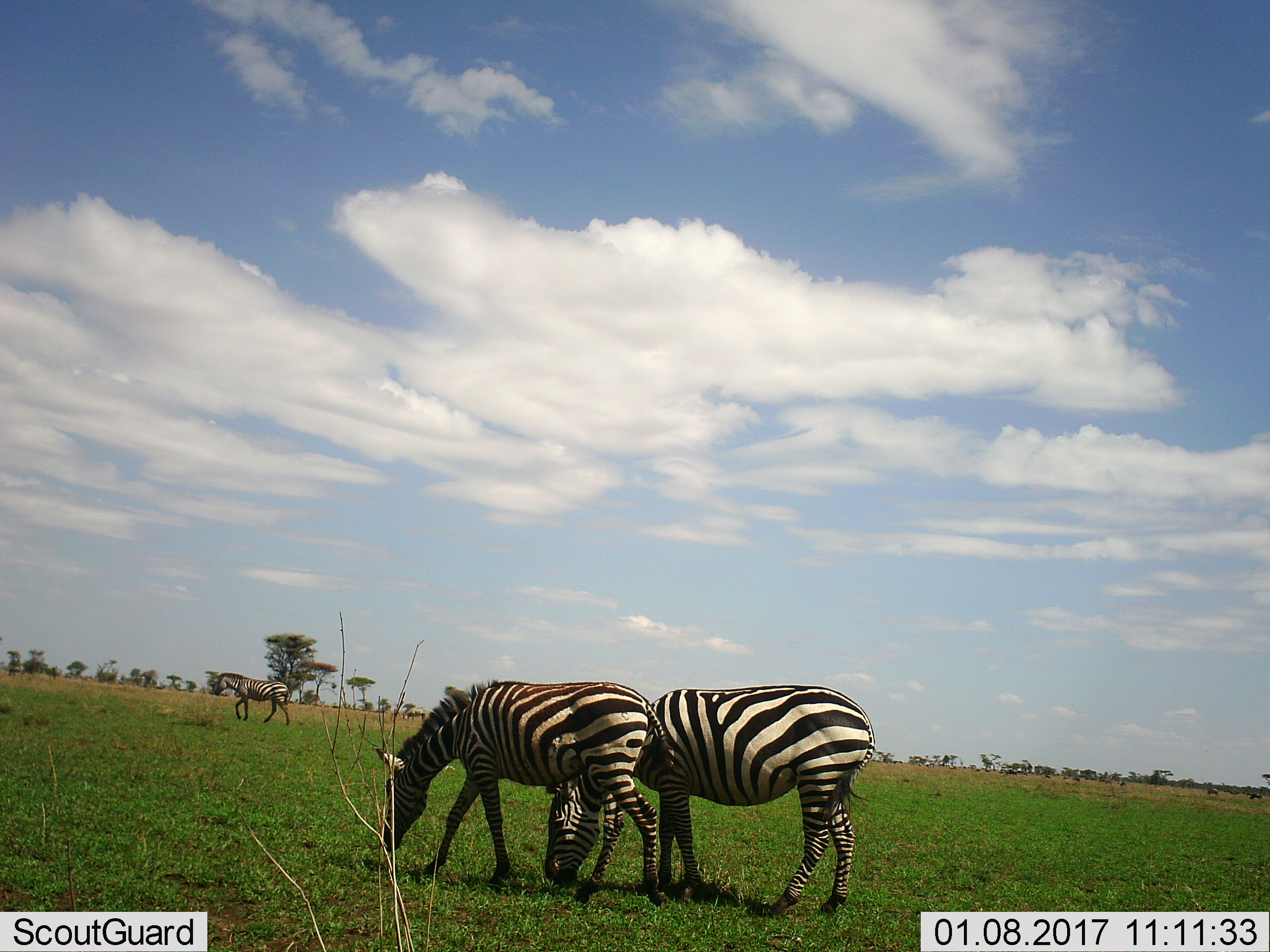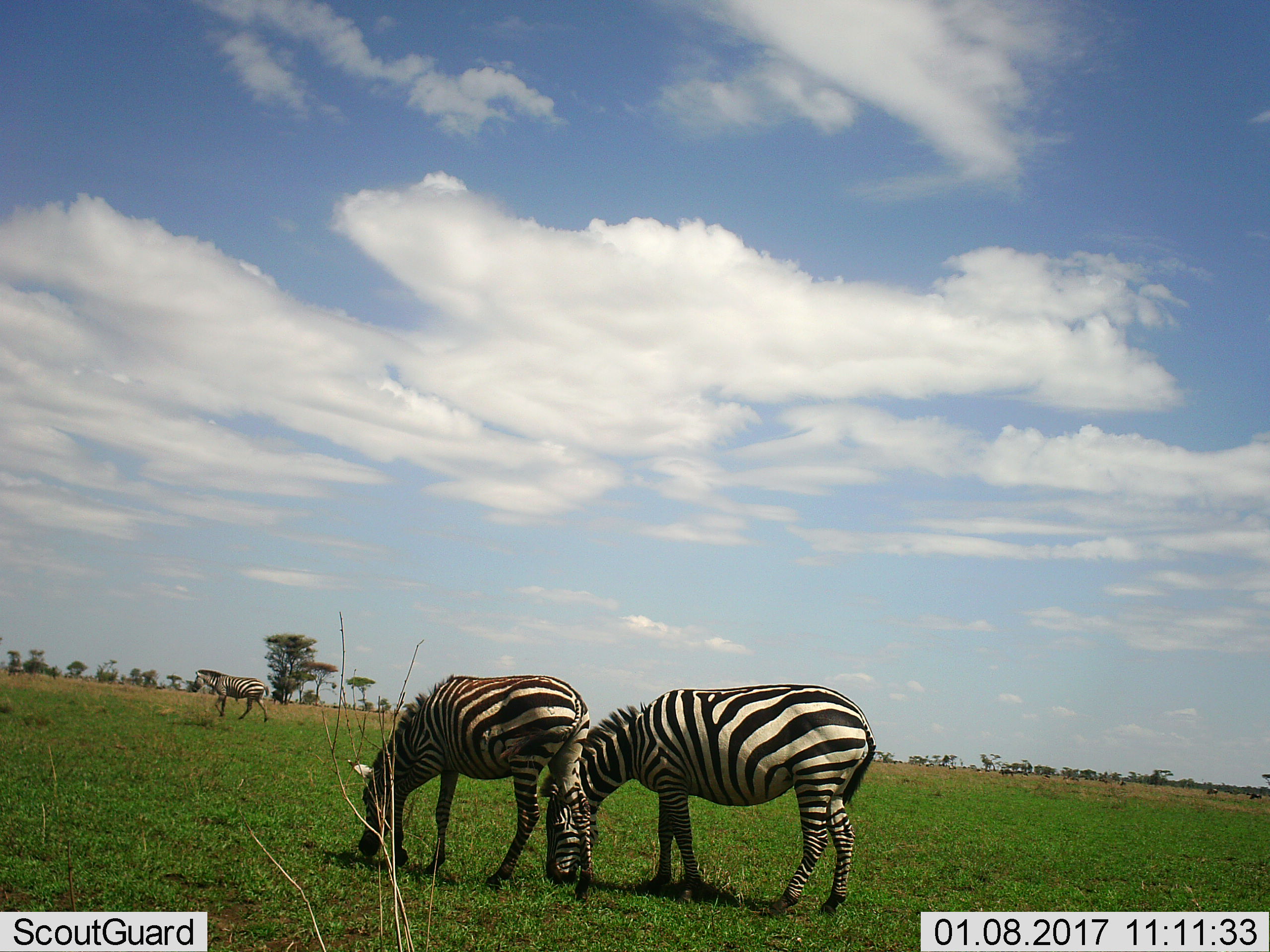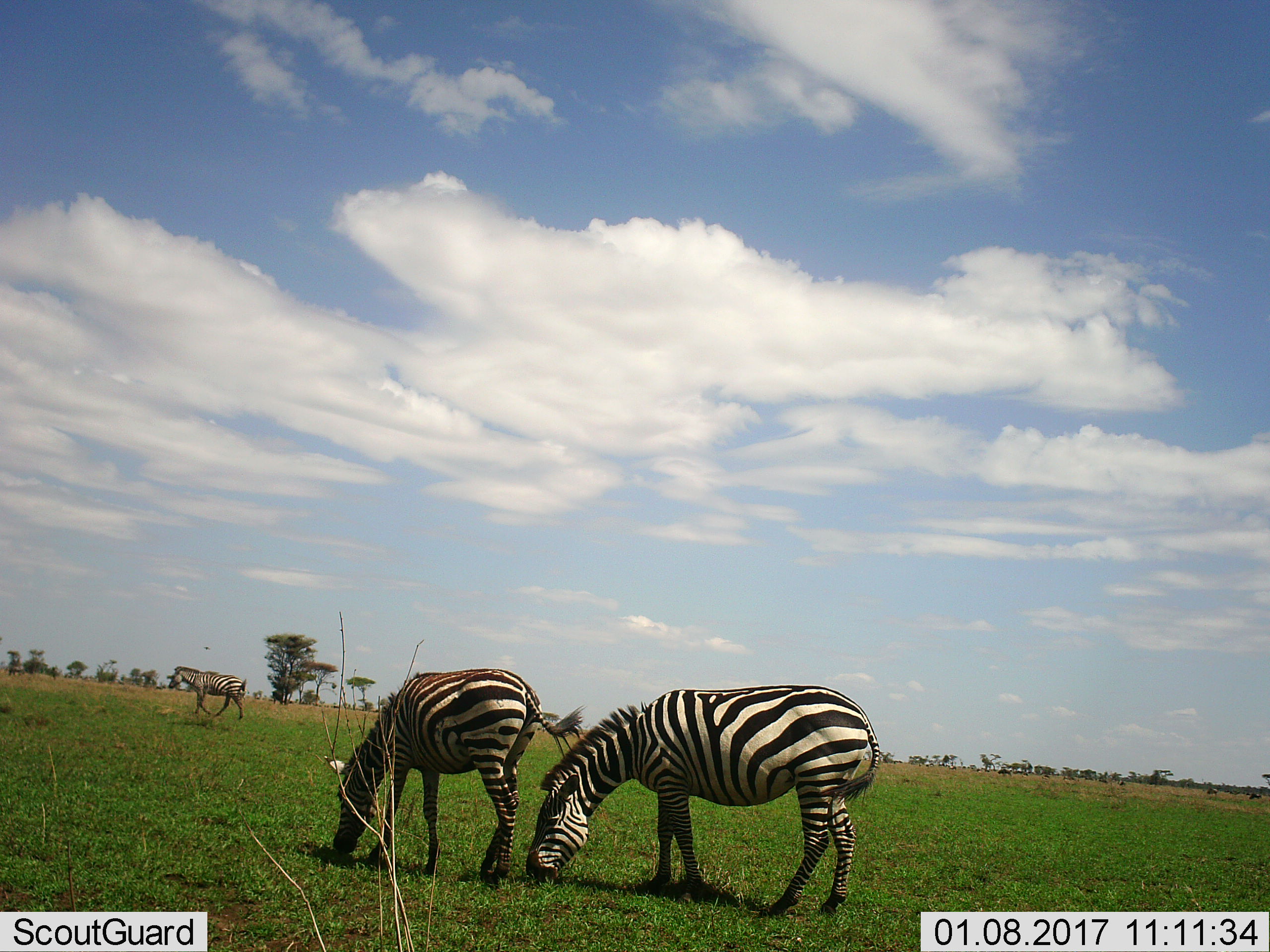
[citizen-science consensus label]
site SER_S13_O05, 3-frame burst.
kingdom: Animalia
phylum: Chordata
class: Mammalia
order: Perissodactyla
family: Equidae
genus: Equus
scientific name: Equus quagga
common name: plains zebra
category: zebraplains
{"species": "zebraplains (plains zebra) (Equus quagga)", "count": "3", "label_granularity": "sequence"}